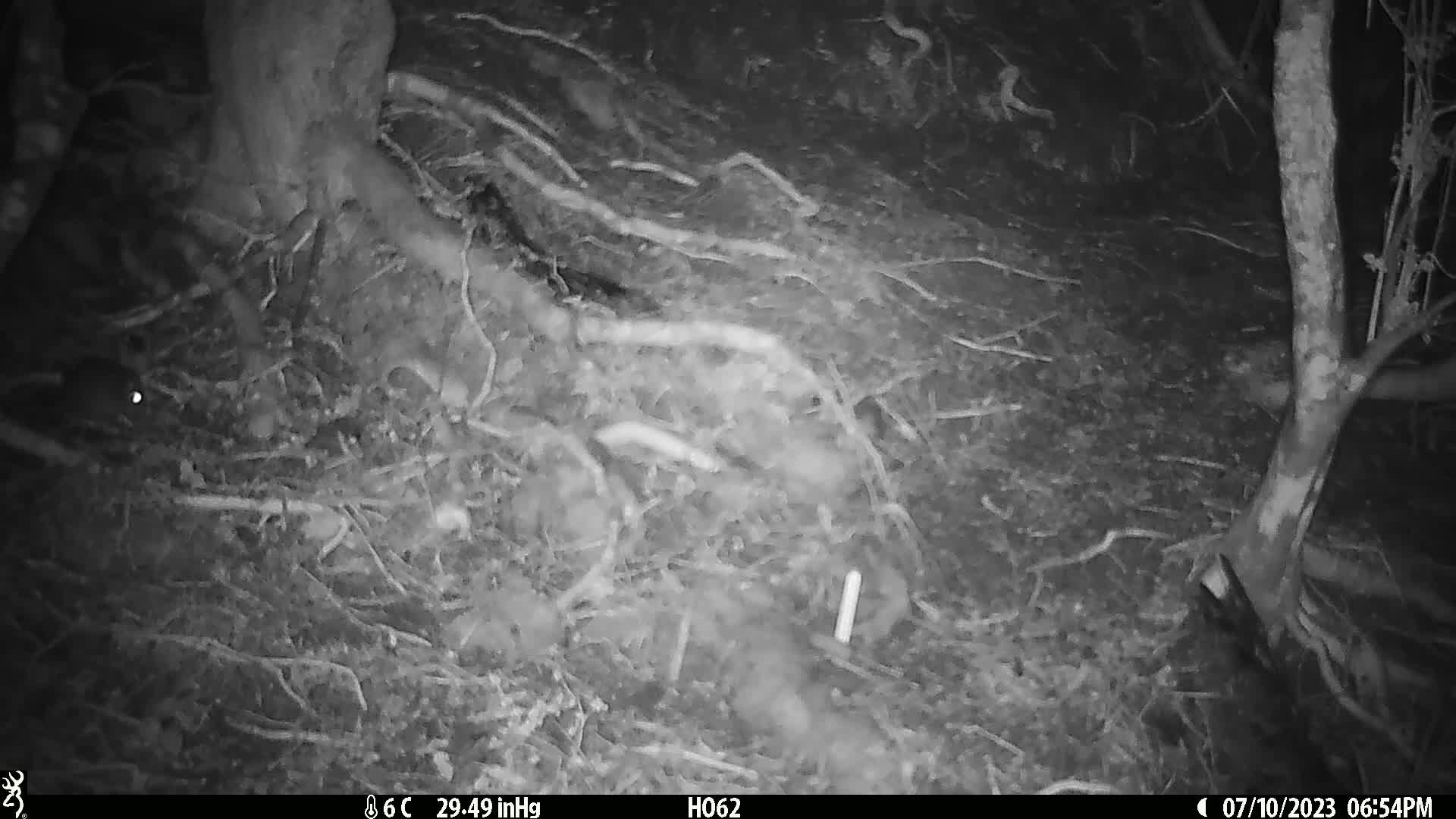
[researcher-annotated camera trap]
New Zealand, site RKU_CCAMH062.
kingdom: Animalia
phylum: Chordata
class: Mammalia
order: Rodentia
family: Muridae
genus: Rattus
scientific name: Rattus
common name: rat